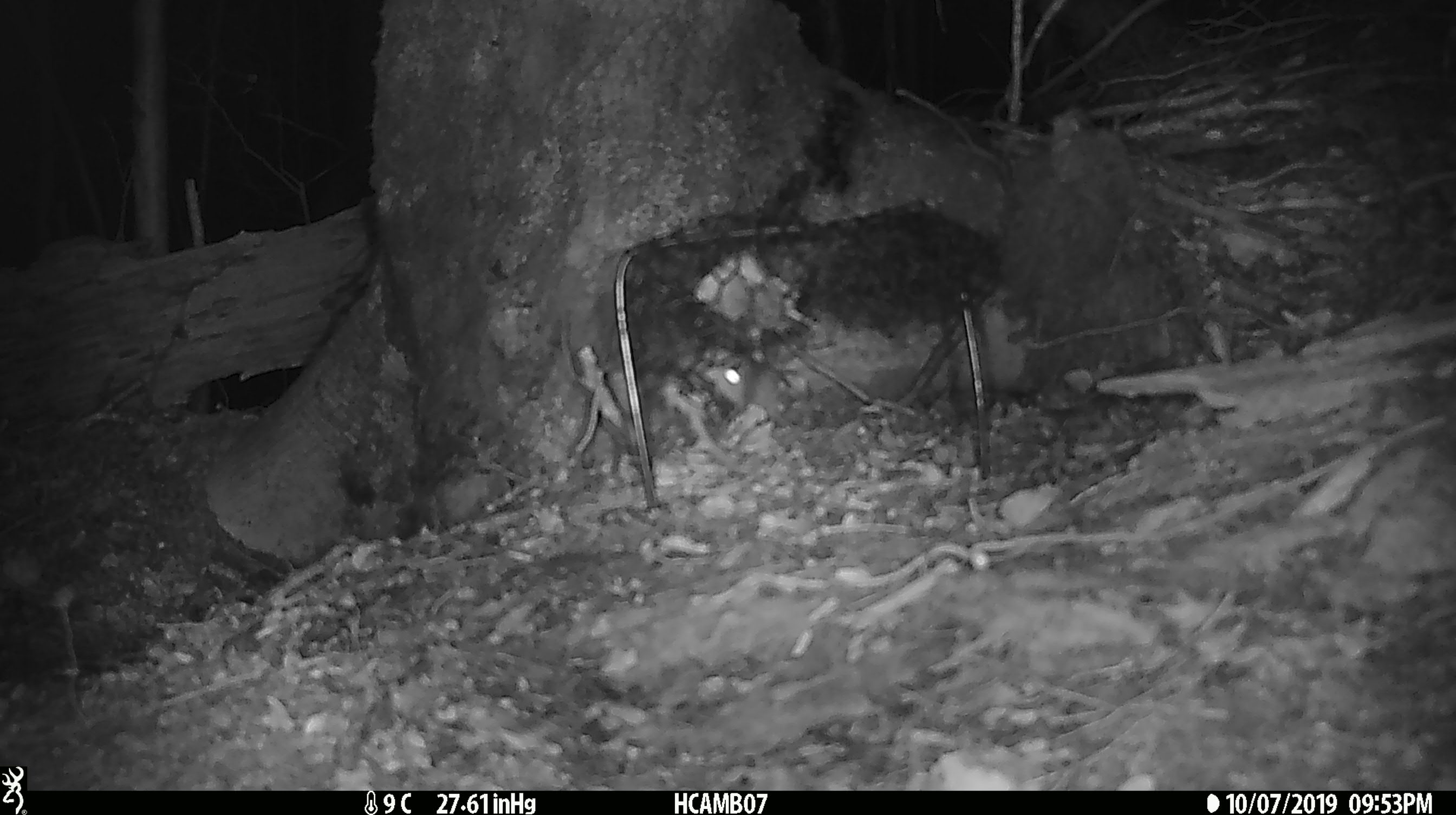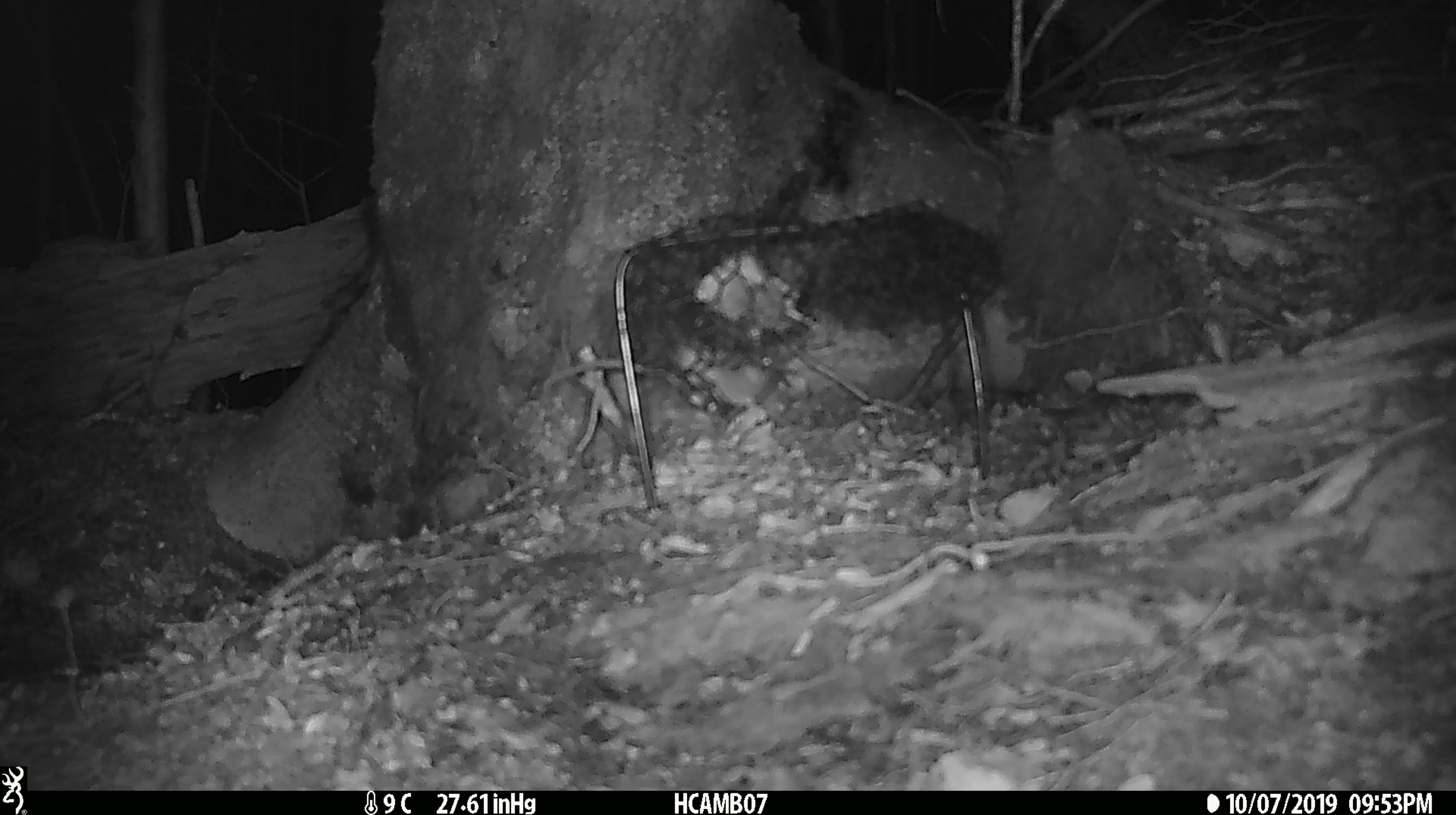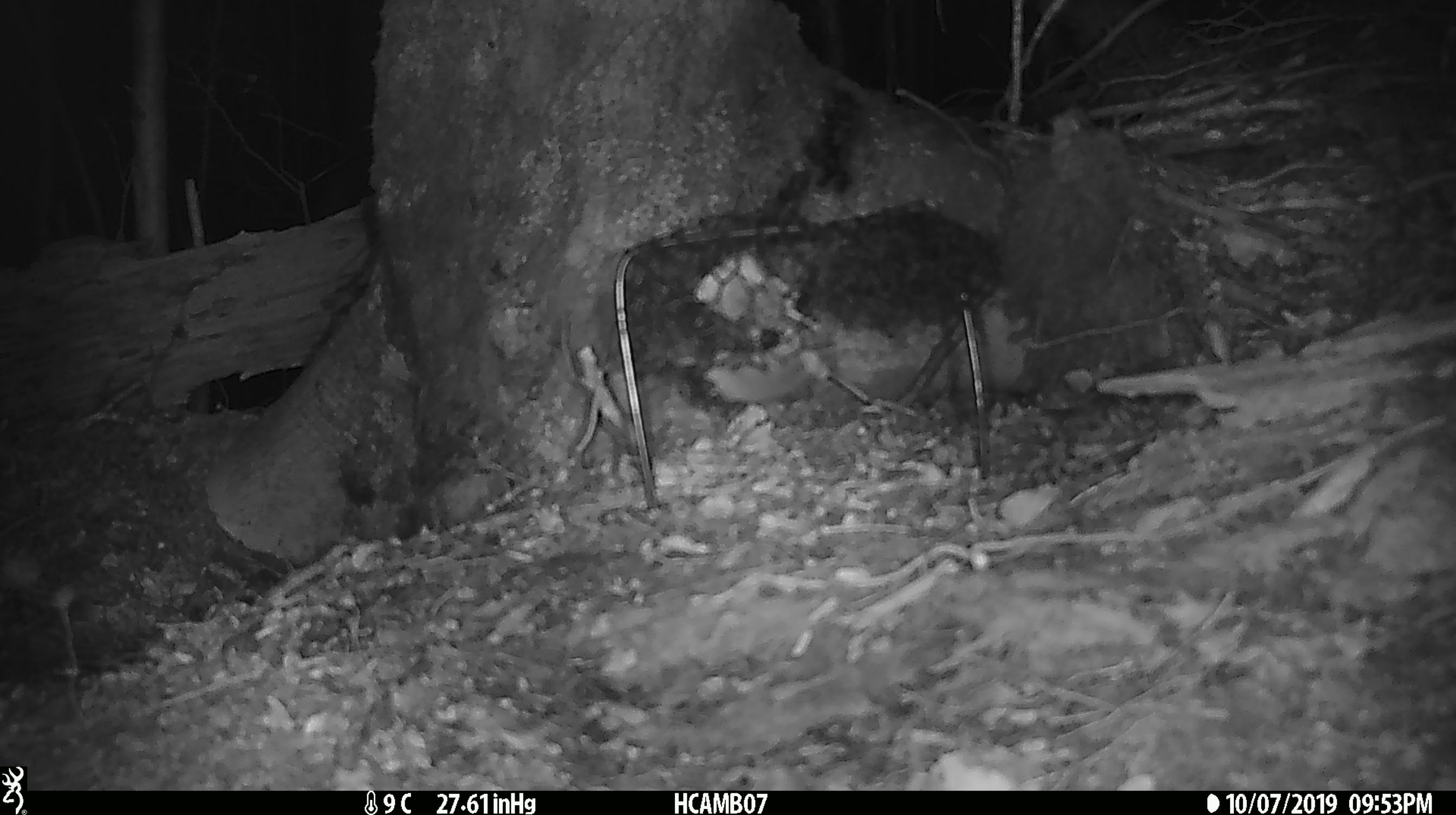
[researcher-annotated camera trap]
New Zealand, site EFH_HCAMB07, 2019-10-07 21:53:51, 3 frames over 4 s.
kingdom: Animalia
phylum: Chordata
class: Mammalia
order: Rodentia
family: Muridae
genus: Mus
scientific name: Mus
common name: mouse